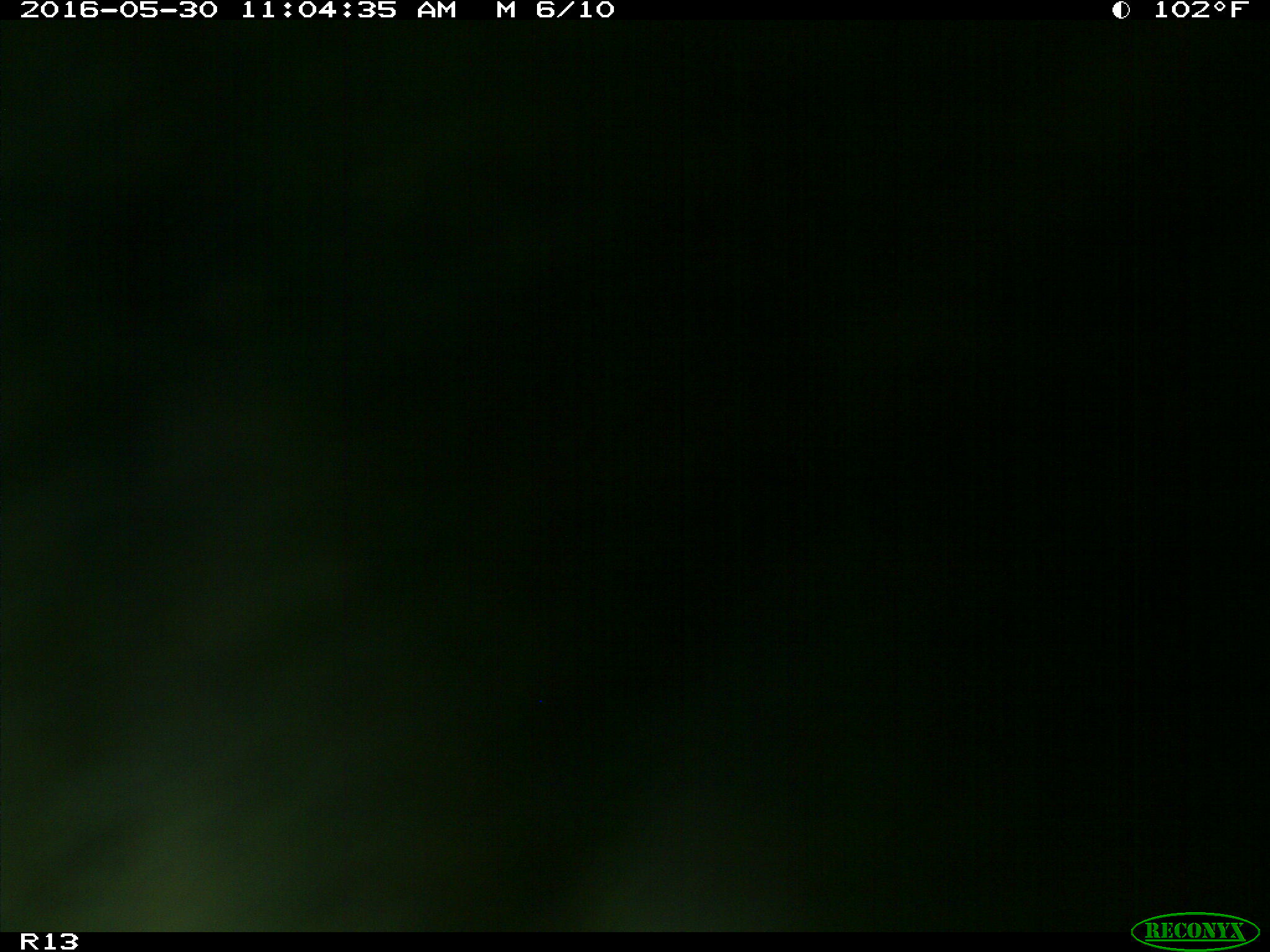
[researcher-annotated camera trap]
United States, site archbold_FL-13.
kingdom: Animalia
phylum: Chordata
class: Mammalia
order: Artiodactyla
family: Bovidae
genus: Bos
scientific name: Bos taurus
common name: domestic cow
Bos taurus (domestic cow).